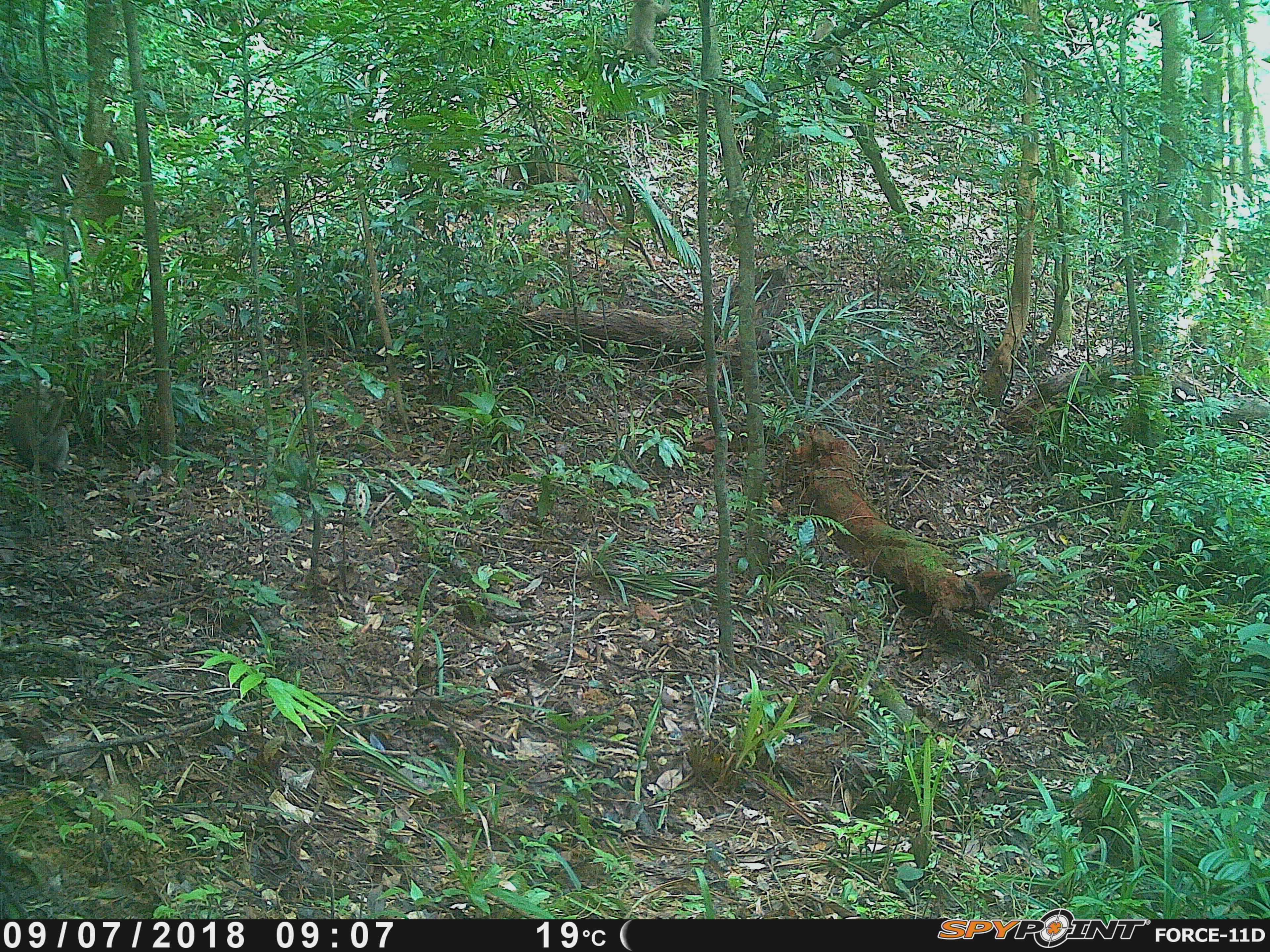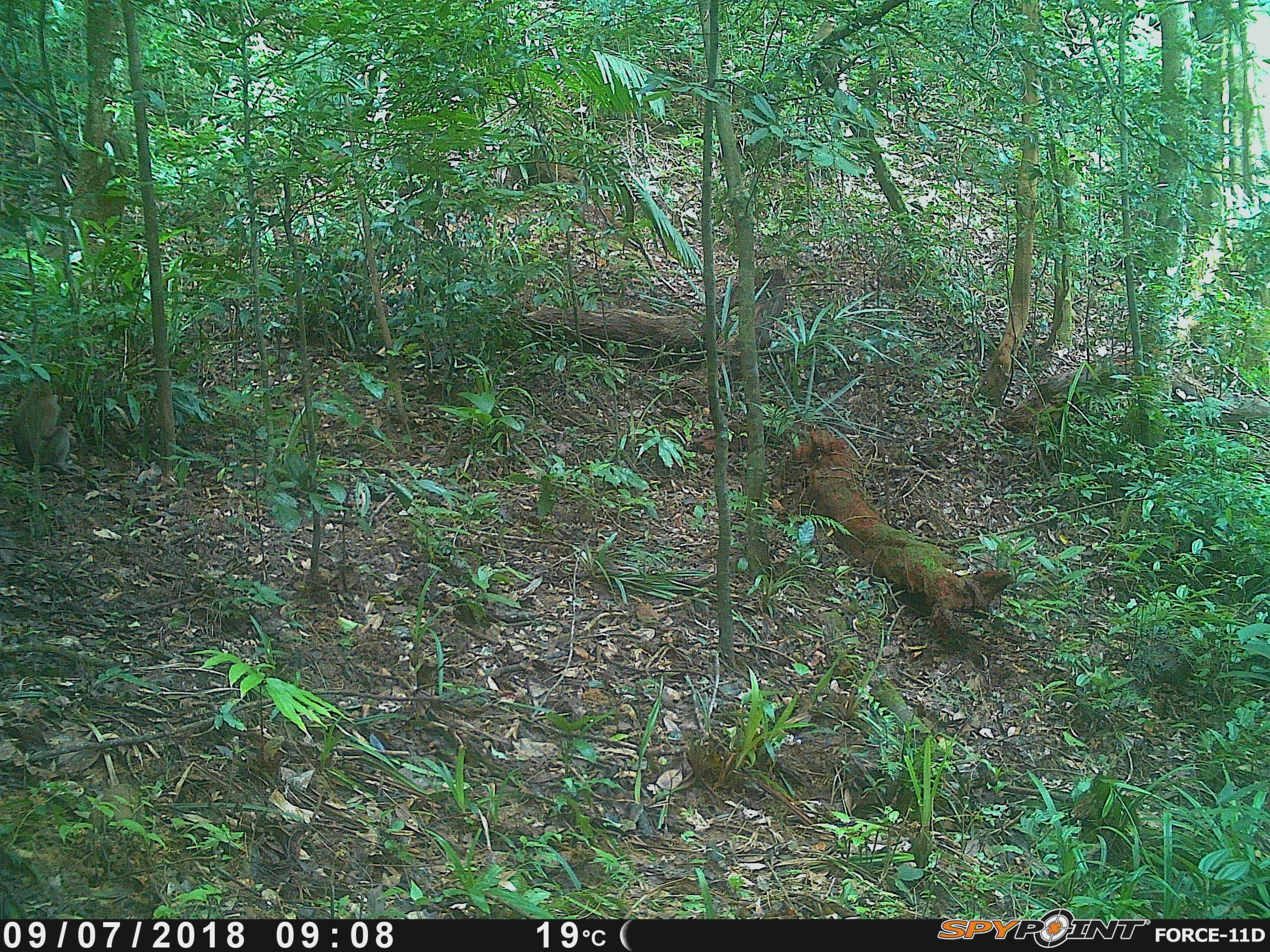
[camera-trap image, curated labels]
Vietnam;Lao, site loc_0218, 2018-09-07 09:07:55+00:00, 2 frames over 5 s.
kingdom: Animalia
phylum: Chordata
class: Mammalia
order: Primates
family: Cercopithecidae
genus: Macaca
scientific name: Macaca nemestrina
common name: pig-tailed macaque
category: pig tailed macaque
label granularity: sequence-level